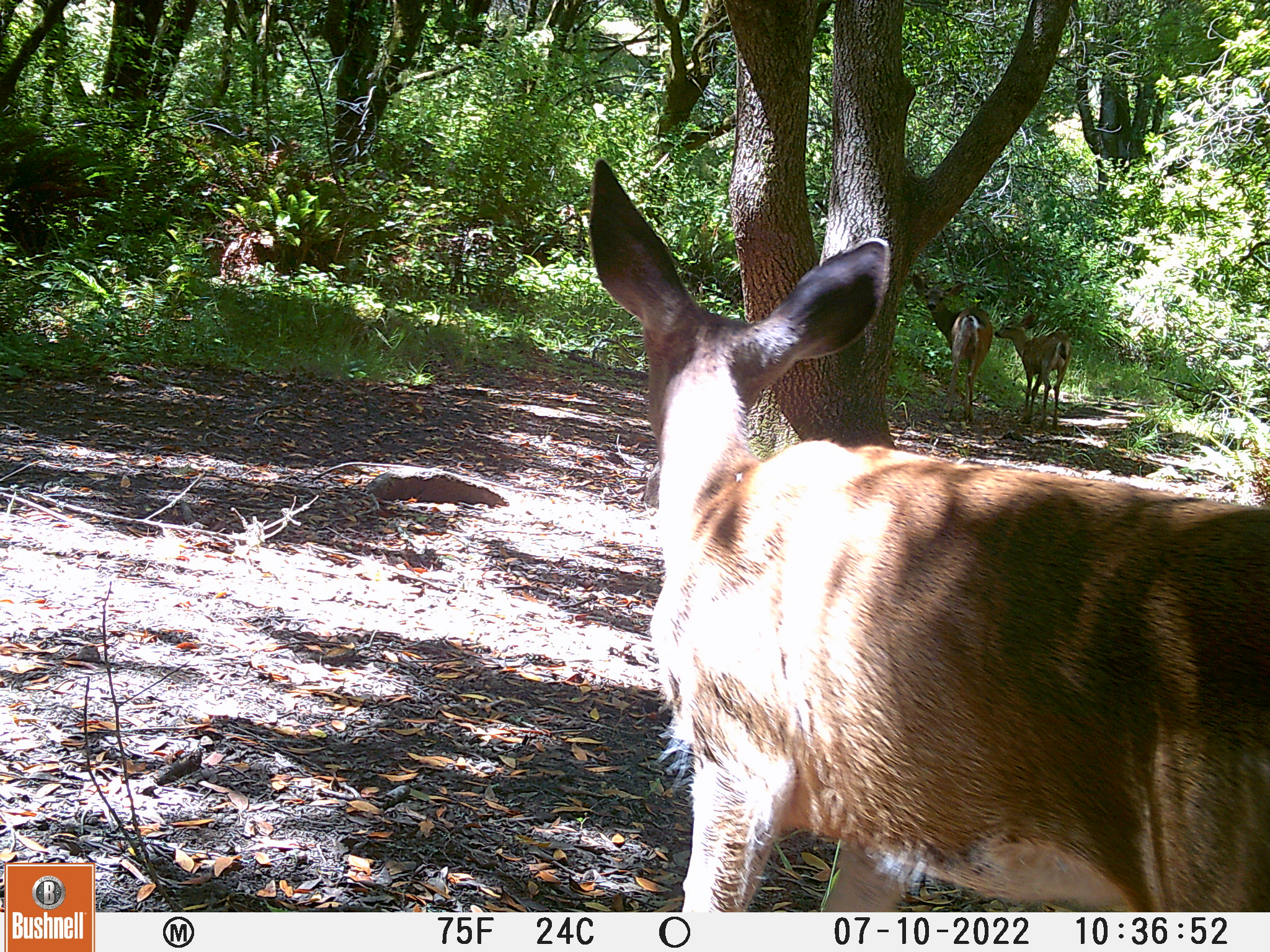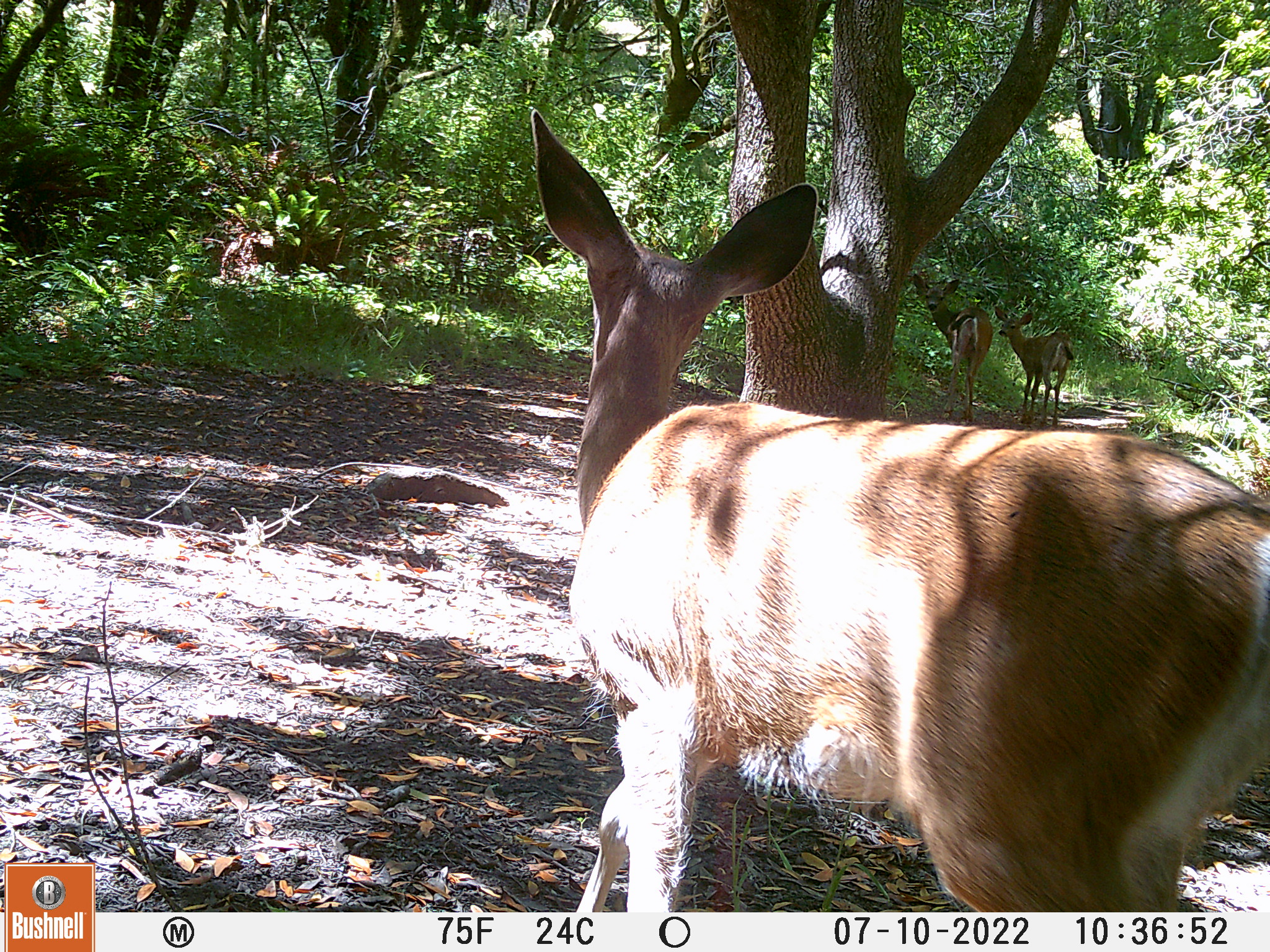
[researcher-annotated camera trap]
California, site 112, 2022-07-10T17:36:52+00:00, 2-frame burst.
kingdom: Animalia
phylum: Chordata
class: Mammalia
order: Artiodactyla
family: Cervidae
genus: Odocoileus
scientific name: Odocoileus hemionus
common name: mule deer